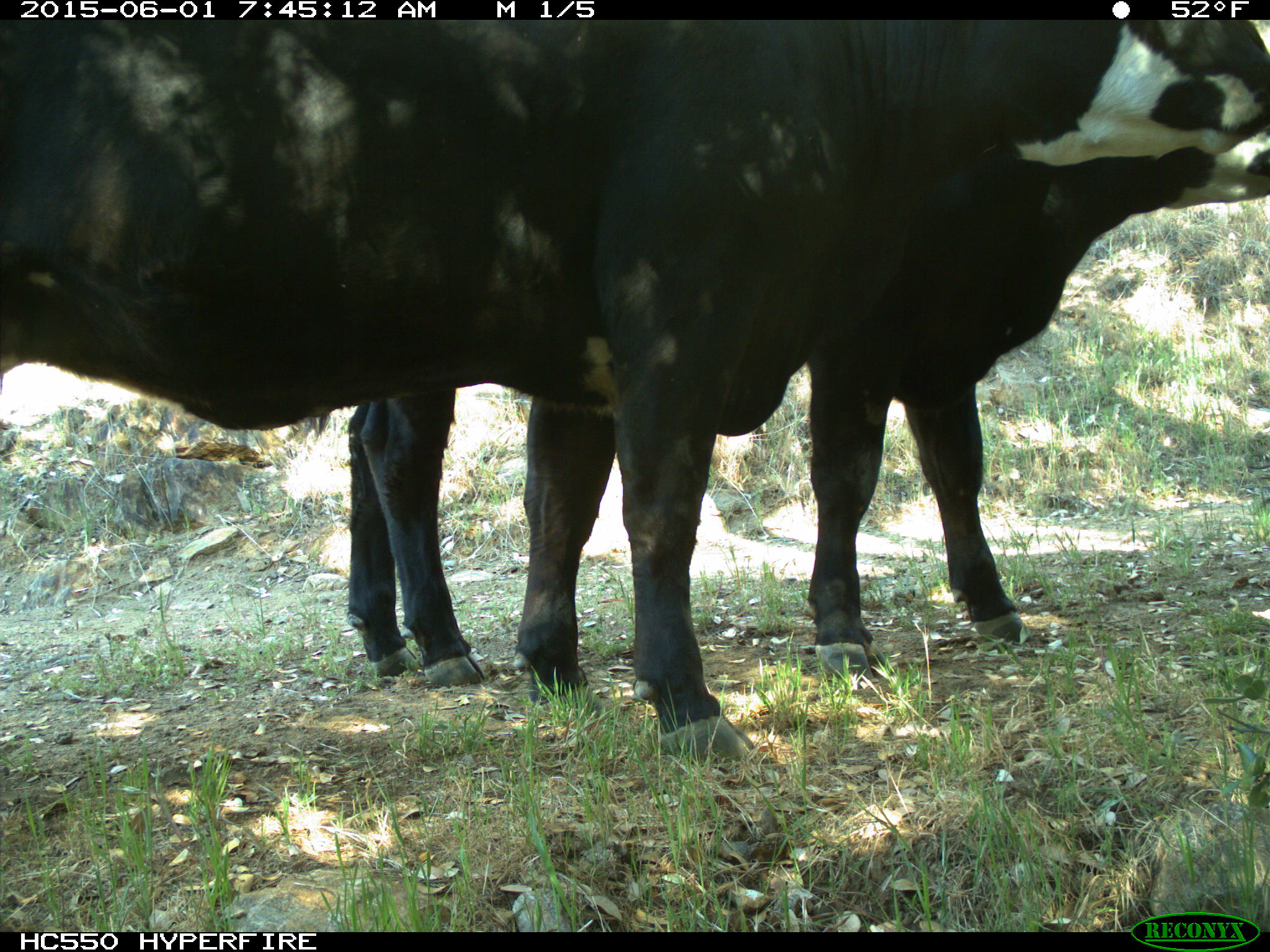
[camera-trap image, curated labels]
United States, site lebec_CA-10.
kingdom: Animalia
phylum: Chordata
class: Mammalia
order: Artiodactyla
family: Bovidae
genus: Bos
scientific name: Bos taurus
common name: domestic cow